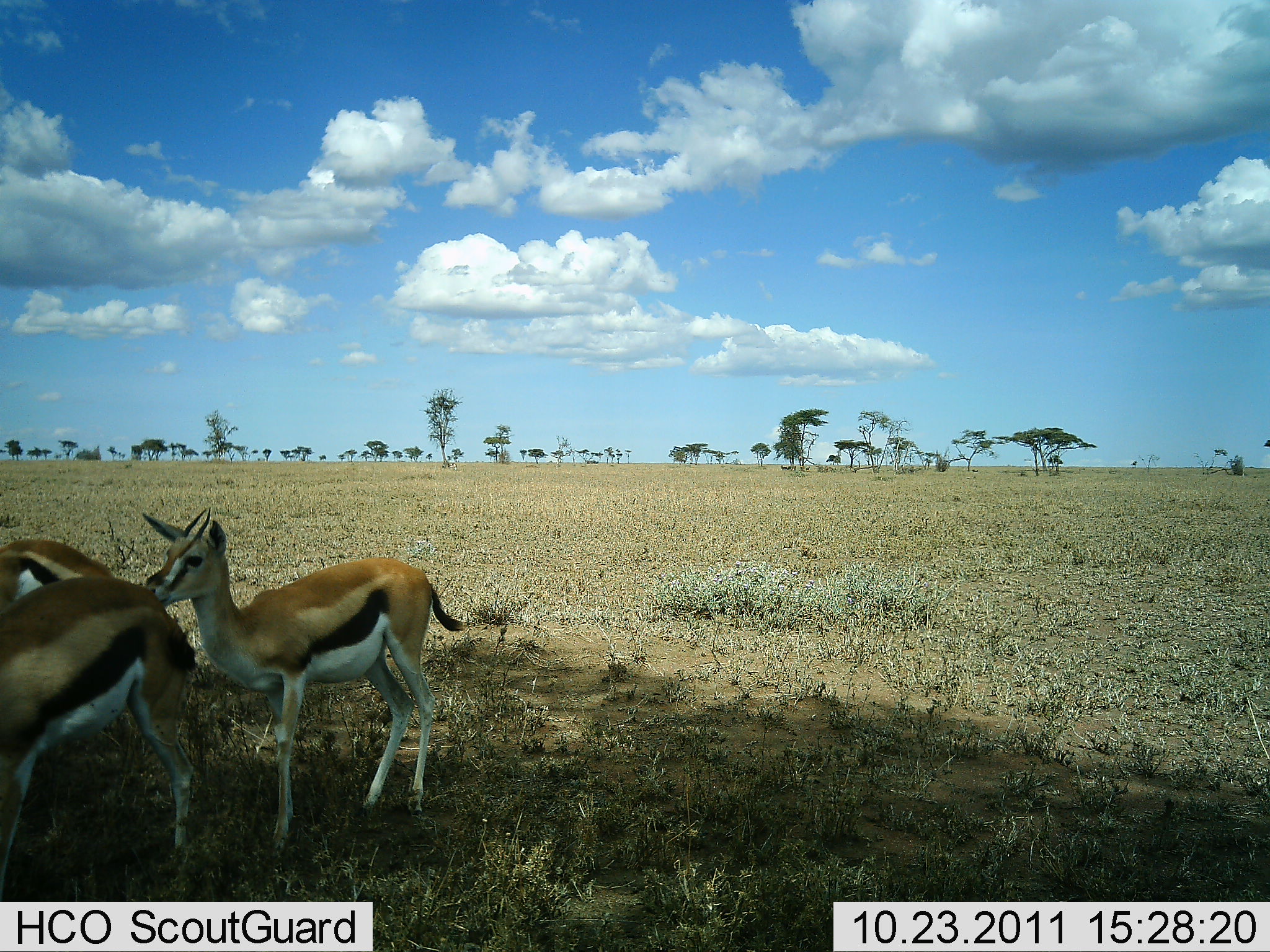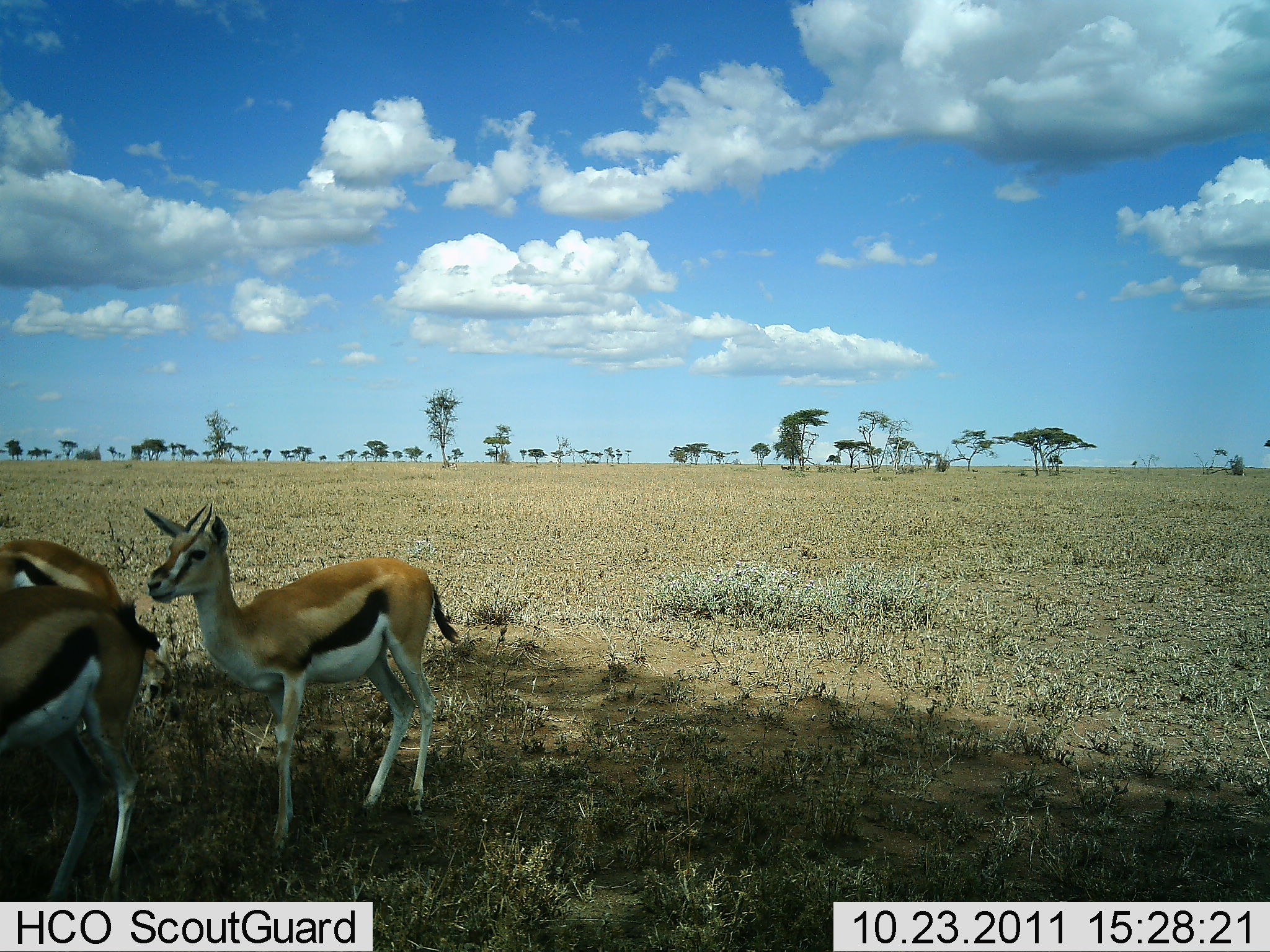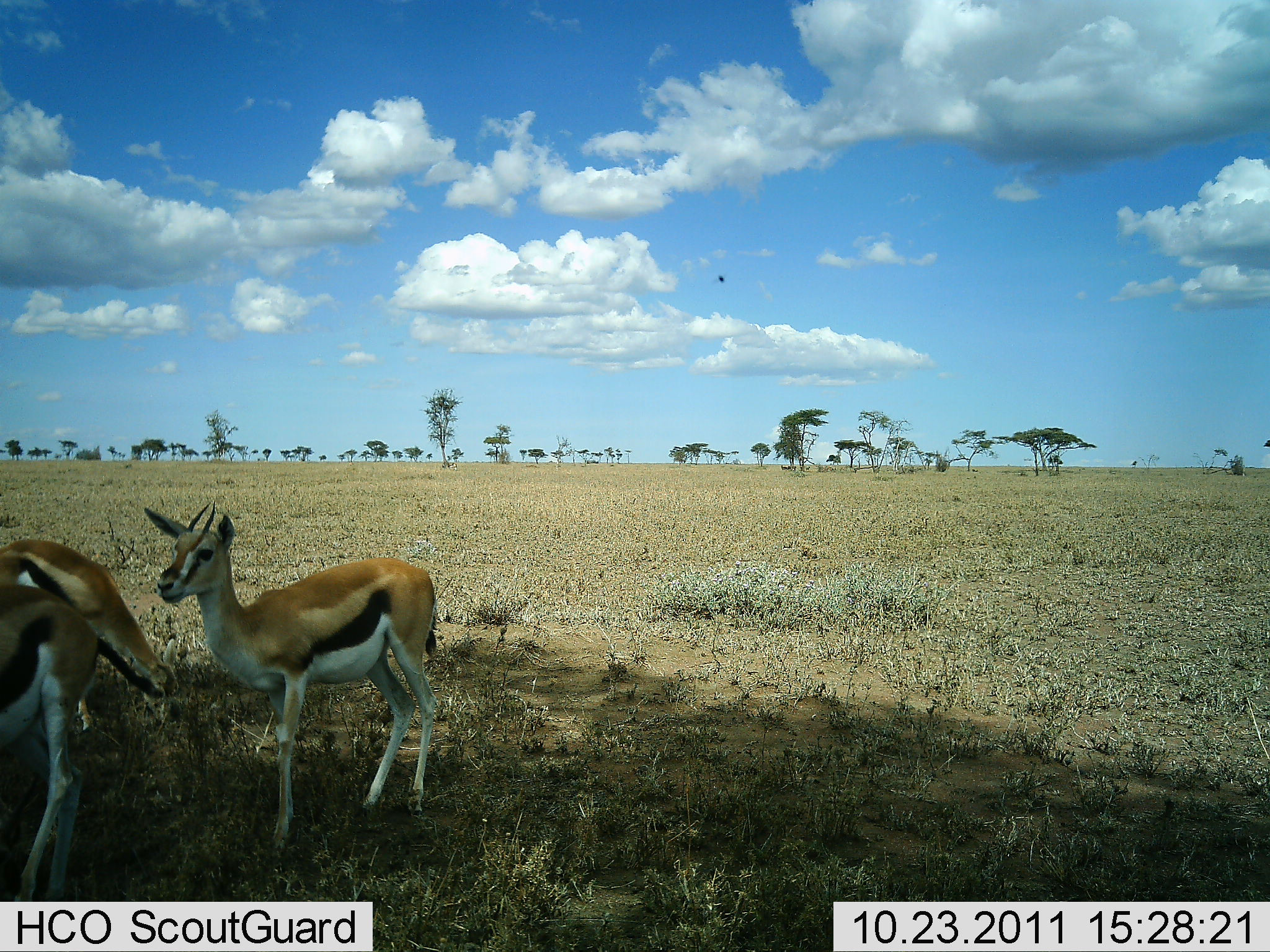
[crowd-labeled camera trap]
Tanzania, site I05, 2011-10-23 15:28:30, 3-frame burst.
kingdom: Animalia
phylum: Chordata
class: Mammalia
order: Artiodactyla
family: Bovidae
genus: Eudorcas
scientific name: Eudorcas thomsonii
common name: thomson's gazelle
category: gazellethomsons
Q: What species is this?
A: Gazellethomsons (thomson's gazelle) (Eudorcas thomsonii).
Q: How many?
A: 3.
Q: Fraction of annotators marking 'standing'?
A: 86%.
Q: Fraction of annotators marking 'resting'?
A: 0%.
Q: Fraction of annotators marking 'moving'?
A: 29%.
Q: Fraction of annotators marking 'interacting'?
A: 0%.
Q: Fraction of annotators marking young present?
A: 0%.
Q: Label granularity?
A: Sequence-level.